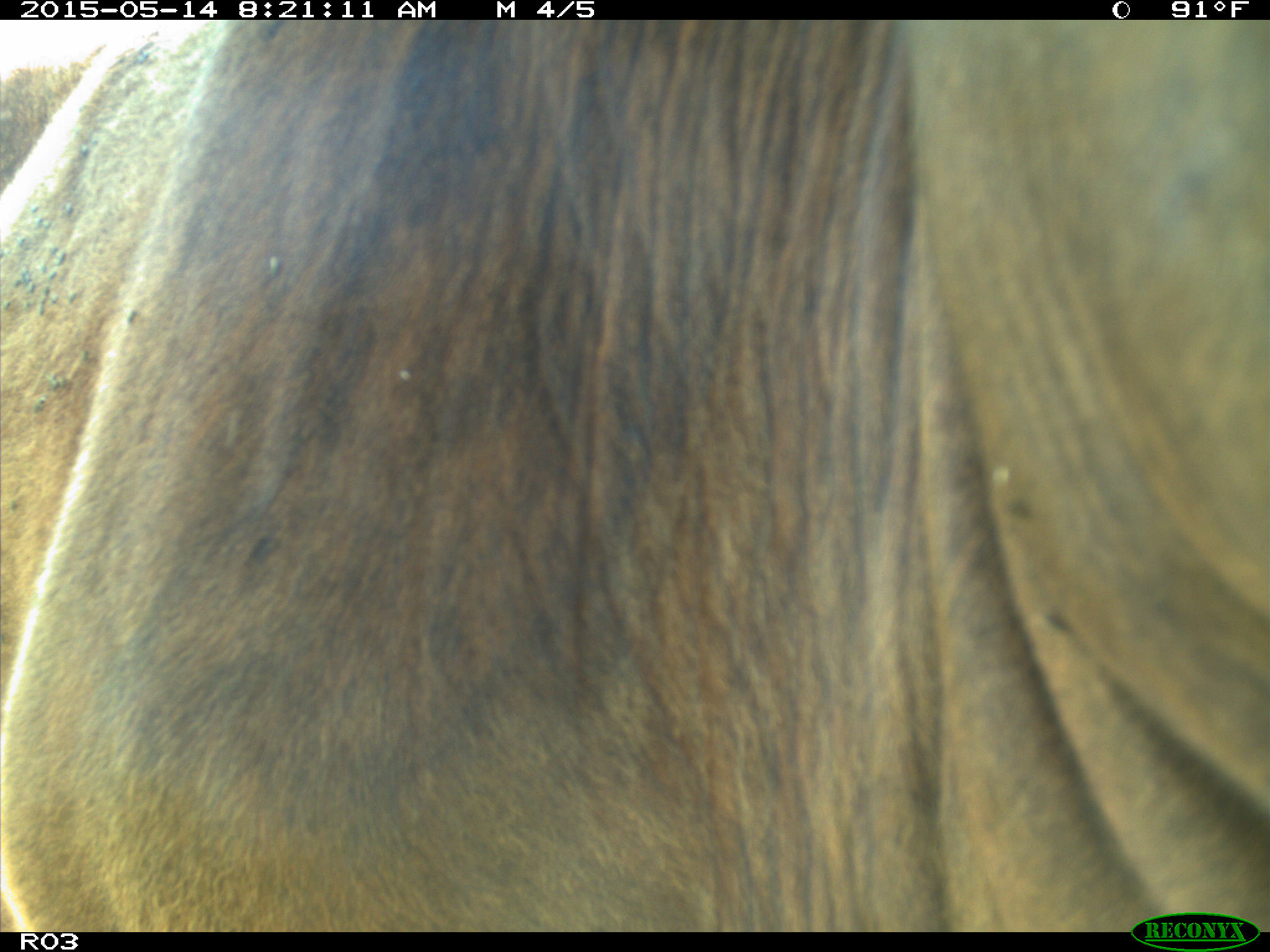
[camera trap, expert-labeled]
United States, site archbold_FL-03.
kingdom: Animalia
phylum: Chordata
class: Mammalia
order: Artiodactyla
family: Bovidae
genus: Bos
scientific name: Bos taurus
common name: domestic cow